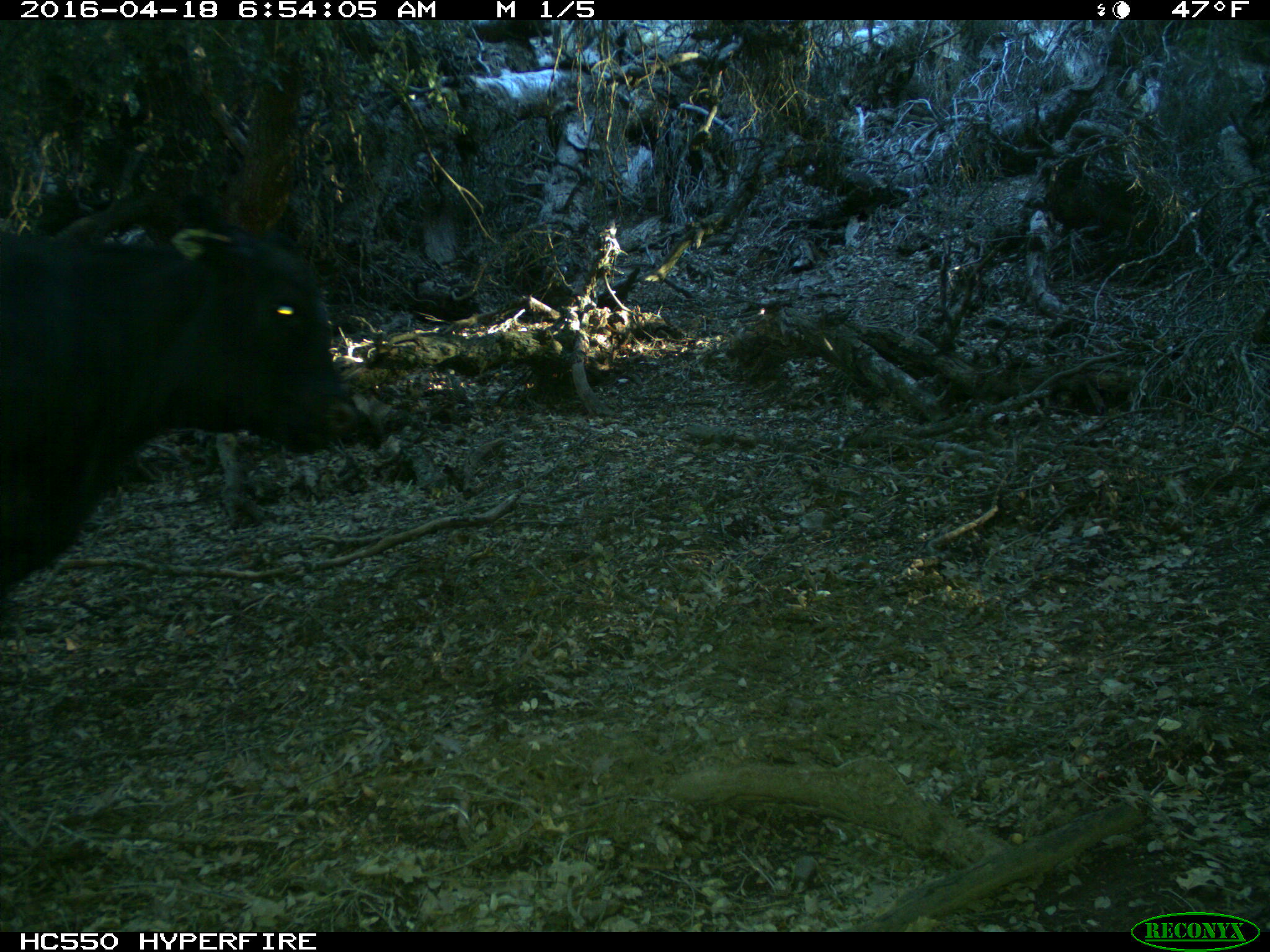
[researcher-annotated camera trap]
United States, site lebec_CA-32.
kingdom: Animalia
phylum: Chordata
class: Mammalia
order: Artiodactyla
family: Bovidae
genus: Bos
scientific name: Bos taurus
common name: domestic cow